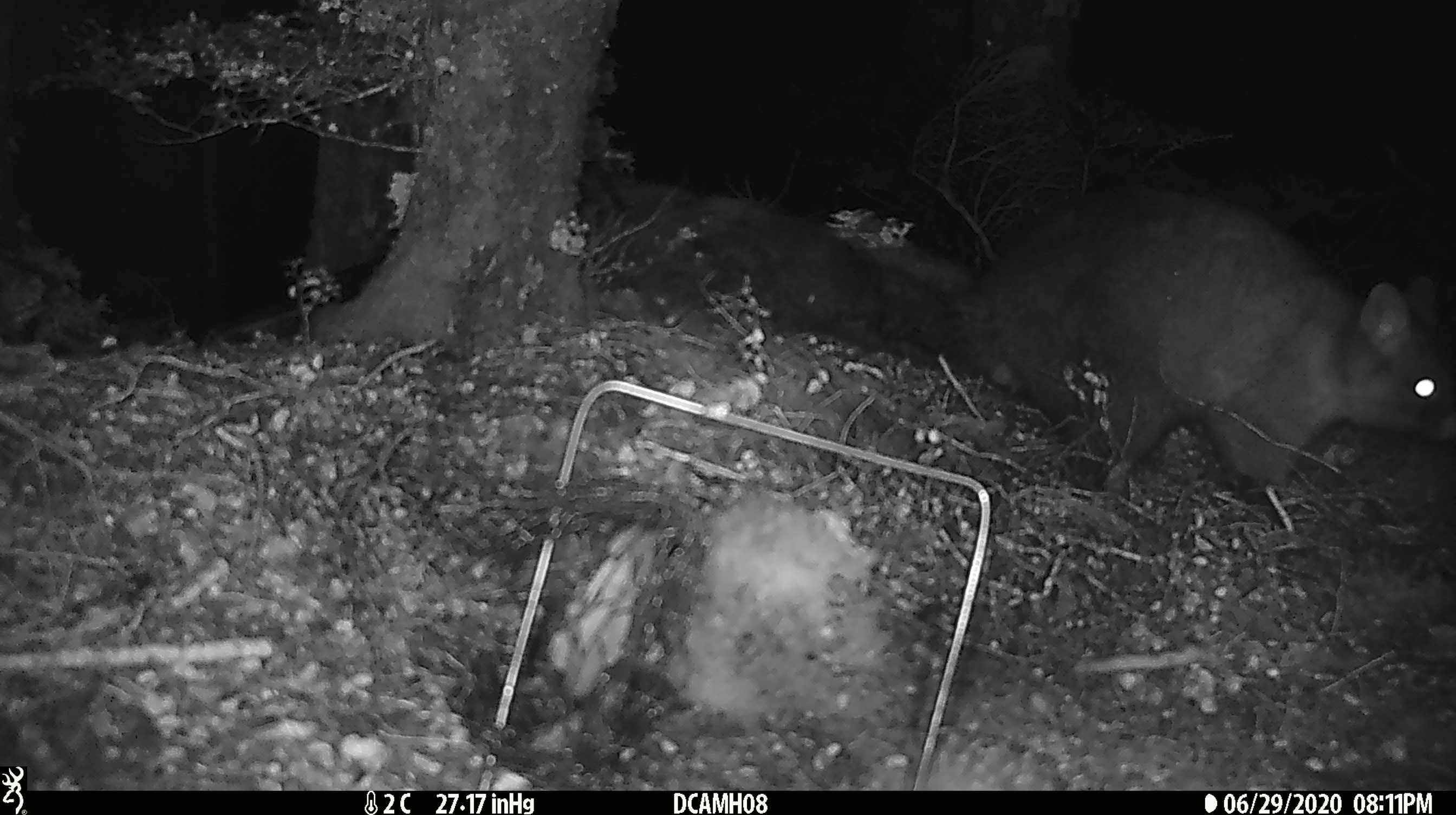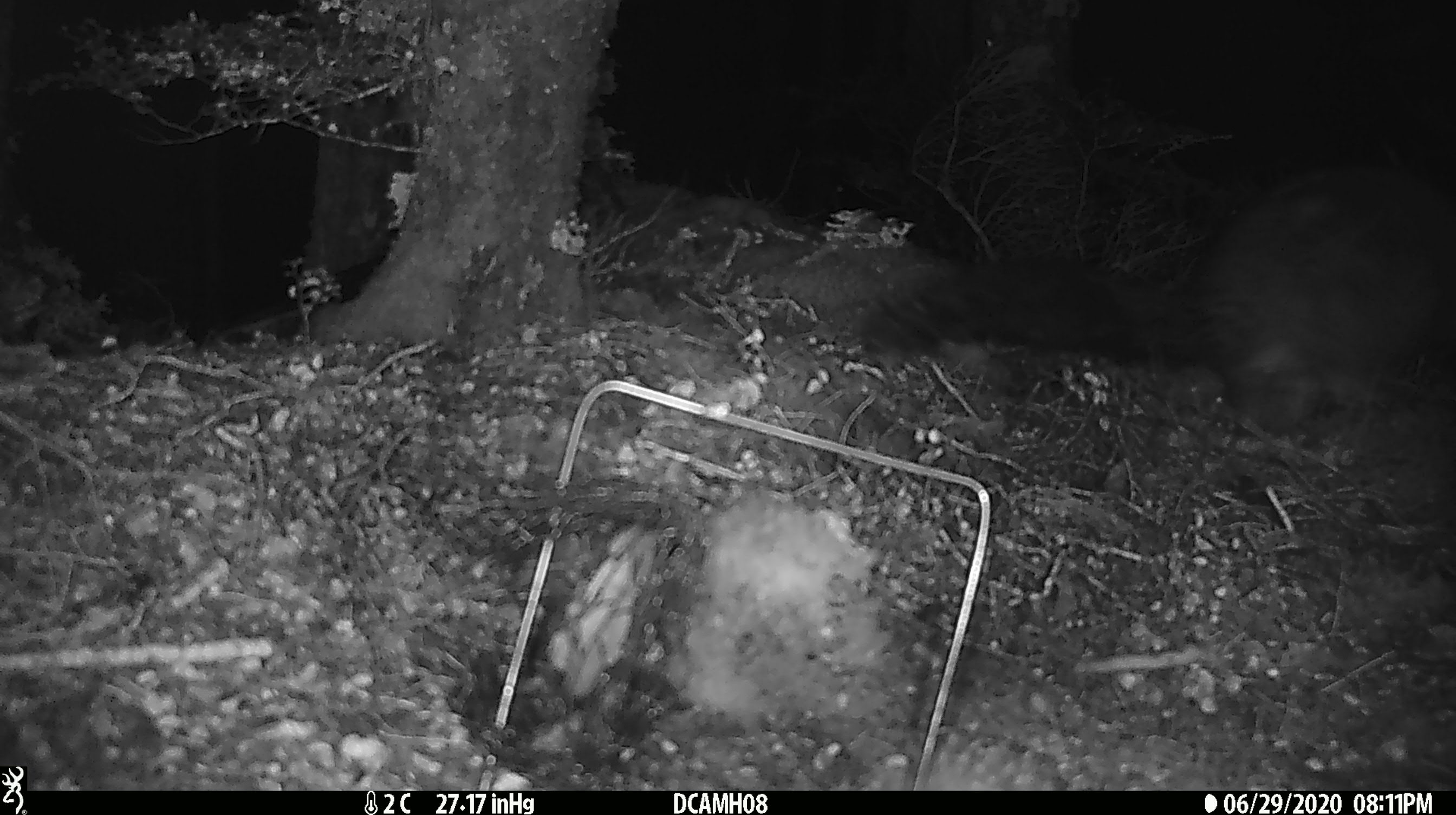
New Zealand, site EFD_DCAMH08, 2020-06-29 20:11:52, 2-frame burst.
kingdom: Animalia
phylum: Chordata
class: Mammalia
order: Diprotodontia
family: Phalangeridae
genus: Trichosurus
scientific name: Trichosurus vulpecula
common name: common brushtail possum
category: possum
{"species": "possum (common brushtail possum) (Trichosurus vulpecula)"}